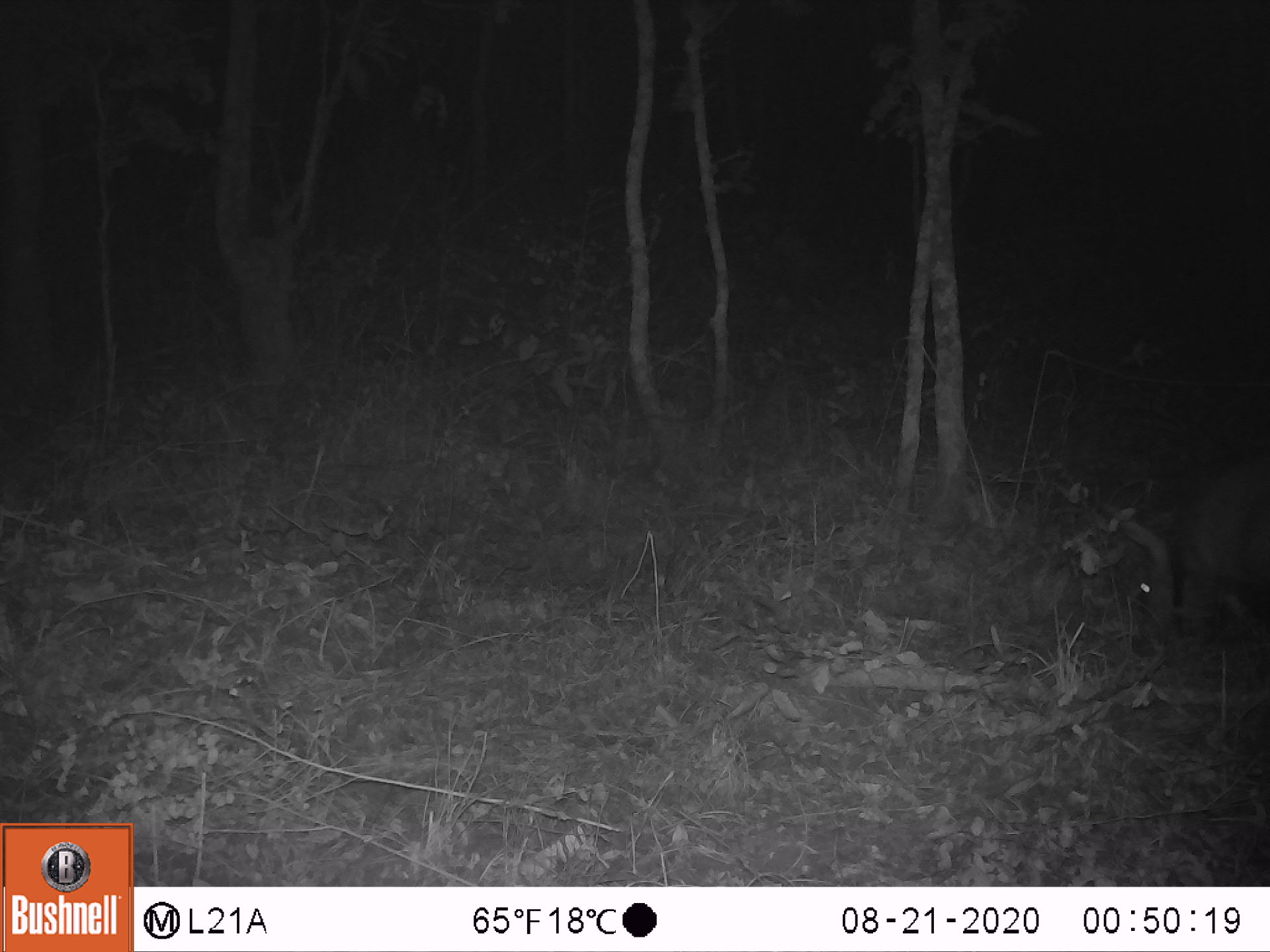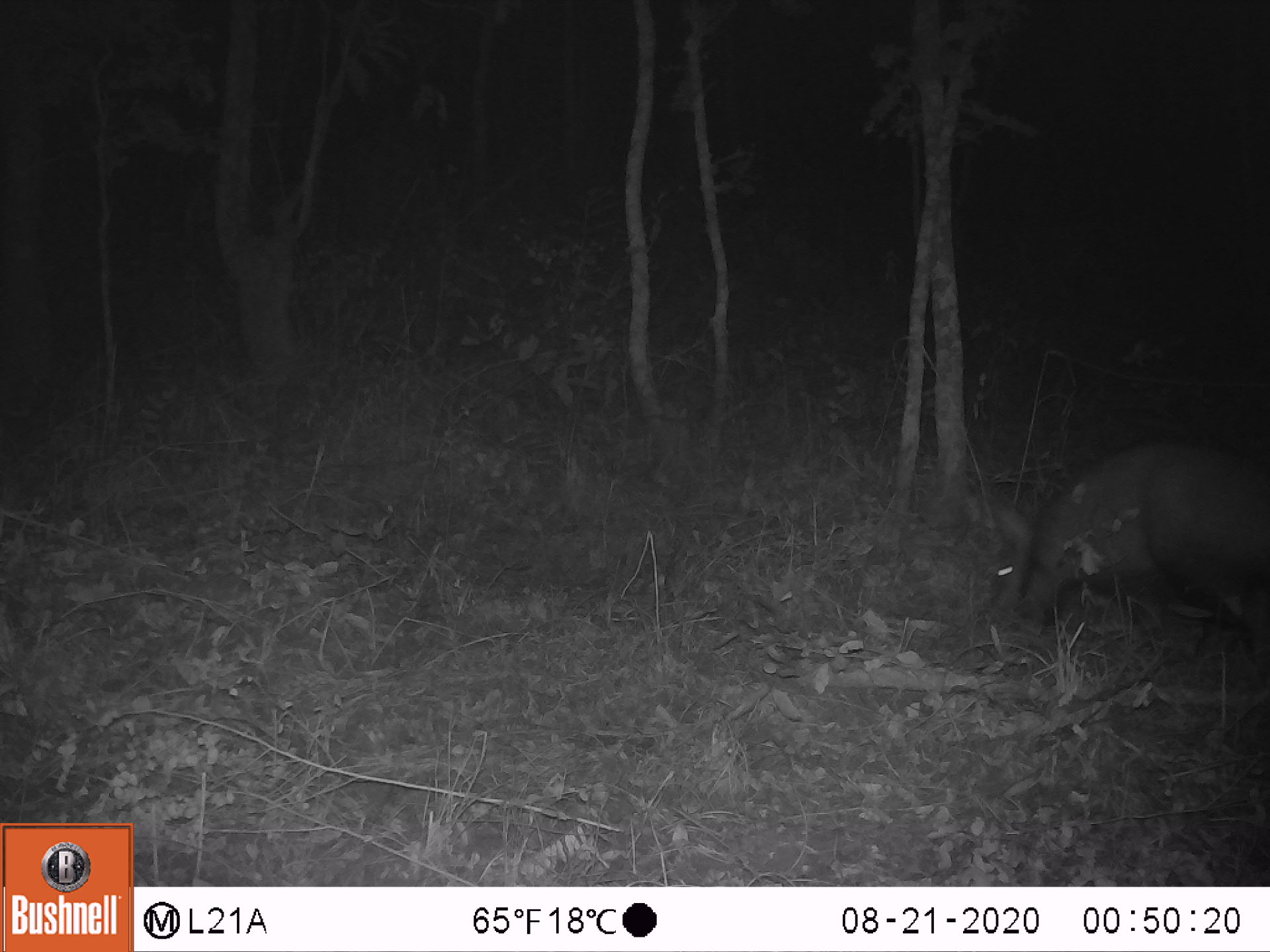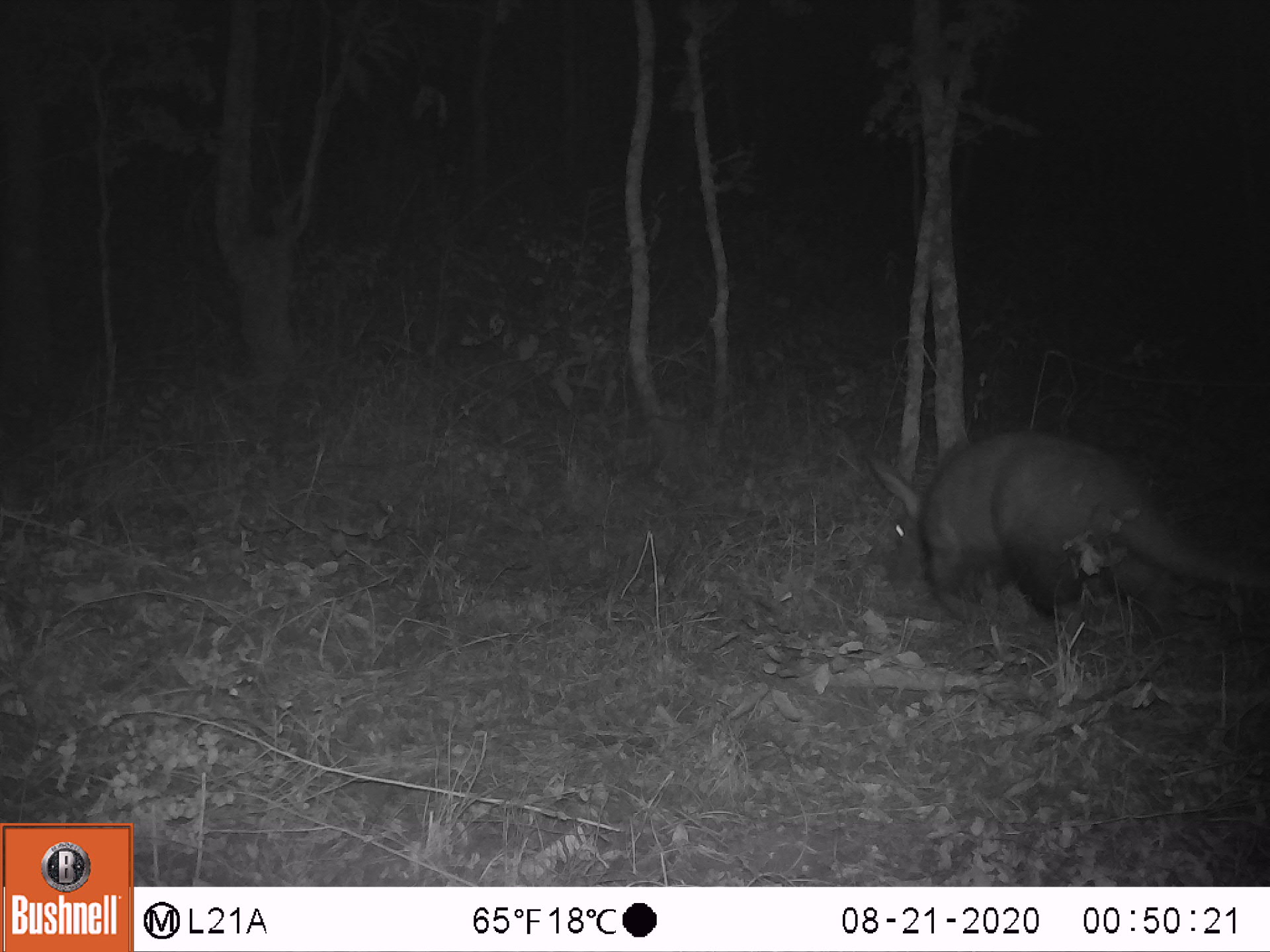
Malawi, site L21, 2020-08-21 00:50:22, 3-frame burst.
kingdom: Animalia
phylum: Chordata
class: Mammalia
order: Tubulidentata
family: Orycteropodidae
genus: Orycteropus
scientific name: Orycteropus afer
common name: aardvark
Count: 1.